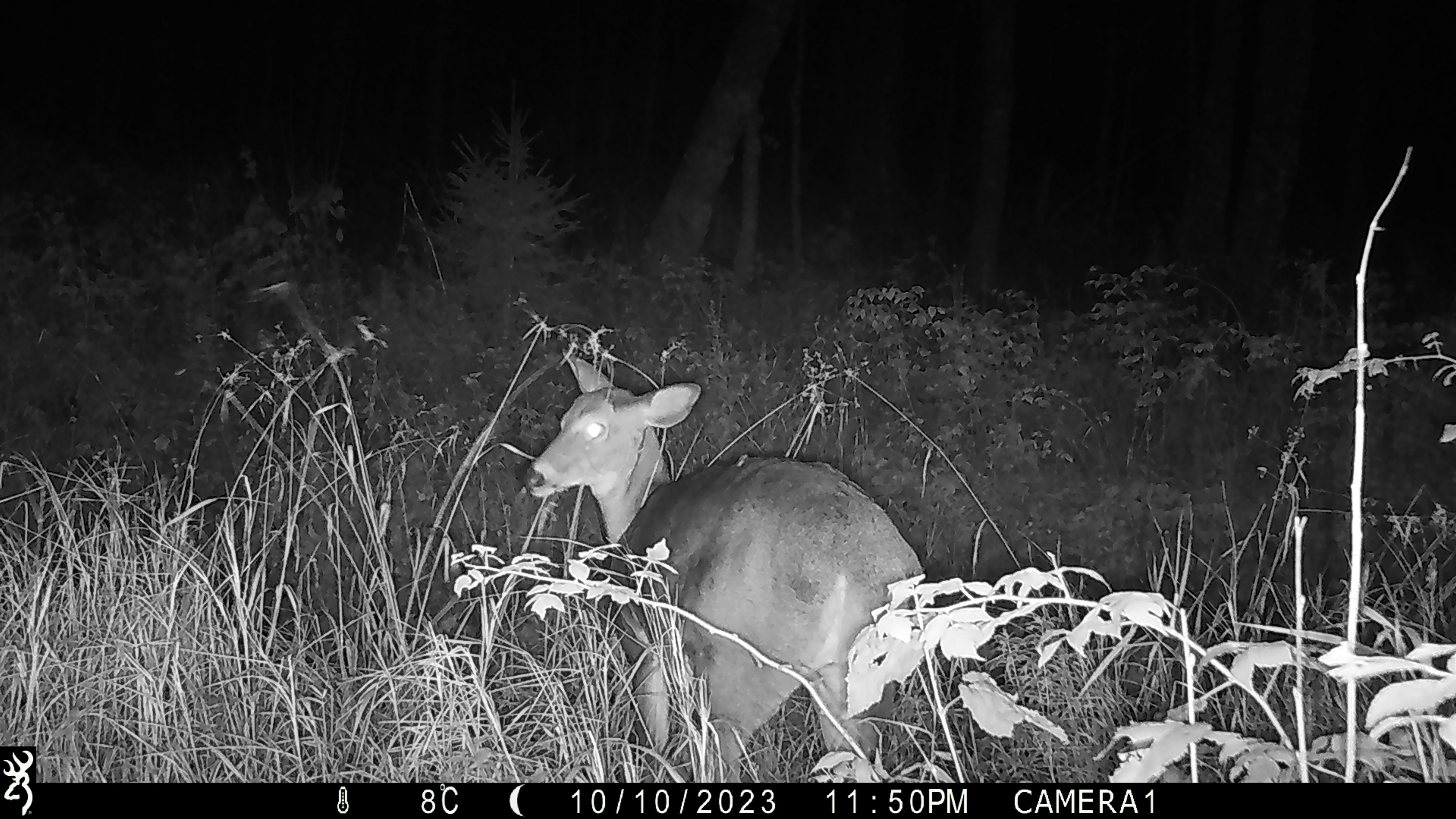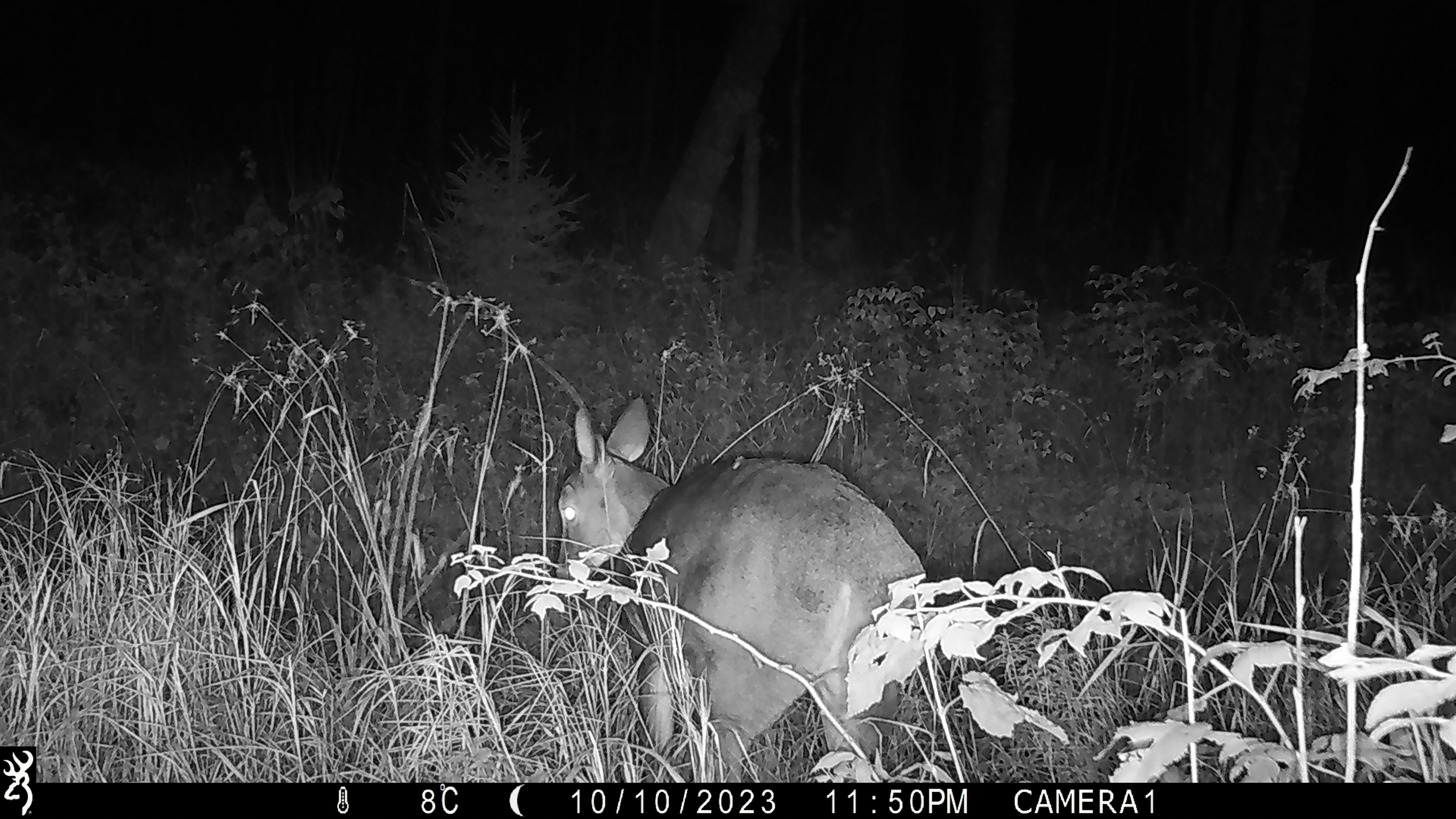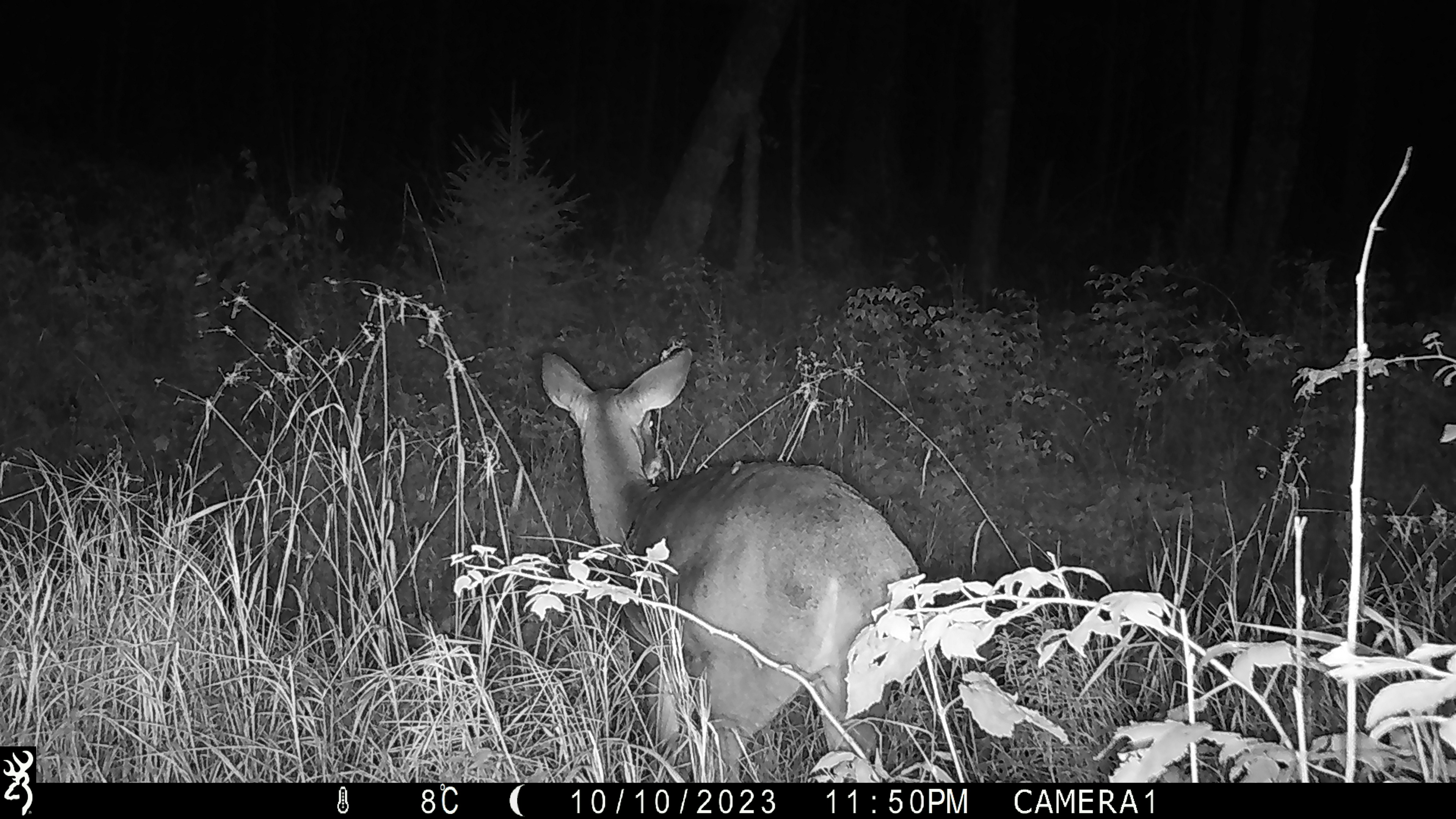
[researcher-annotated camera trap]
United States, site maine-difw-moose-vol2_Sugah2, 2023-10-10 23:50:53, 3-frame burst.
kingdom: Animalia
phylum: Chordata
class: Mammalia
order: Artiodactyla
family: Cervidae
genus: Odocoileus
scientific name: Odocoileus virginianus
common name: white-tailed deer